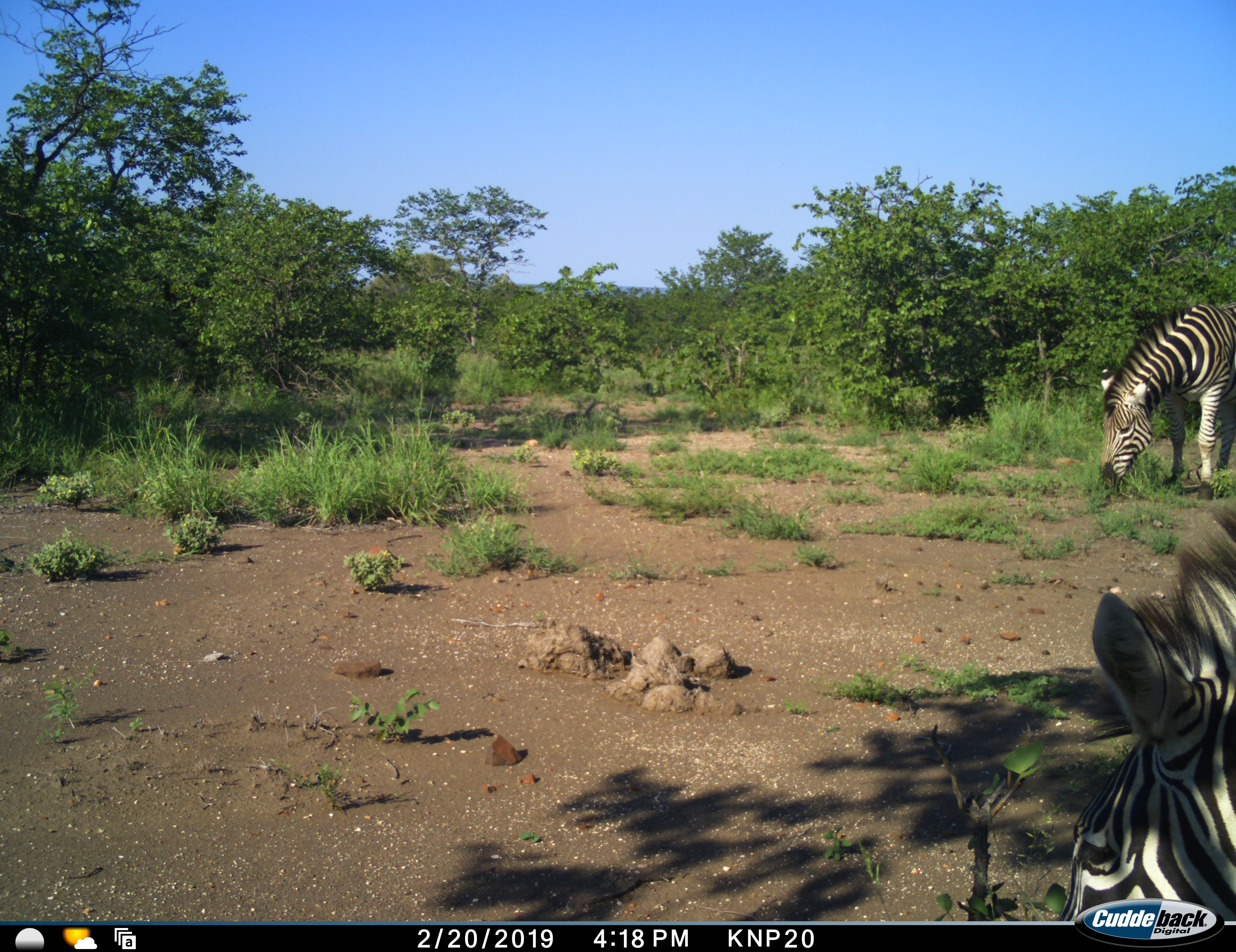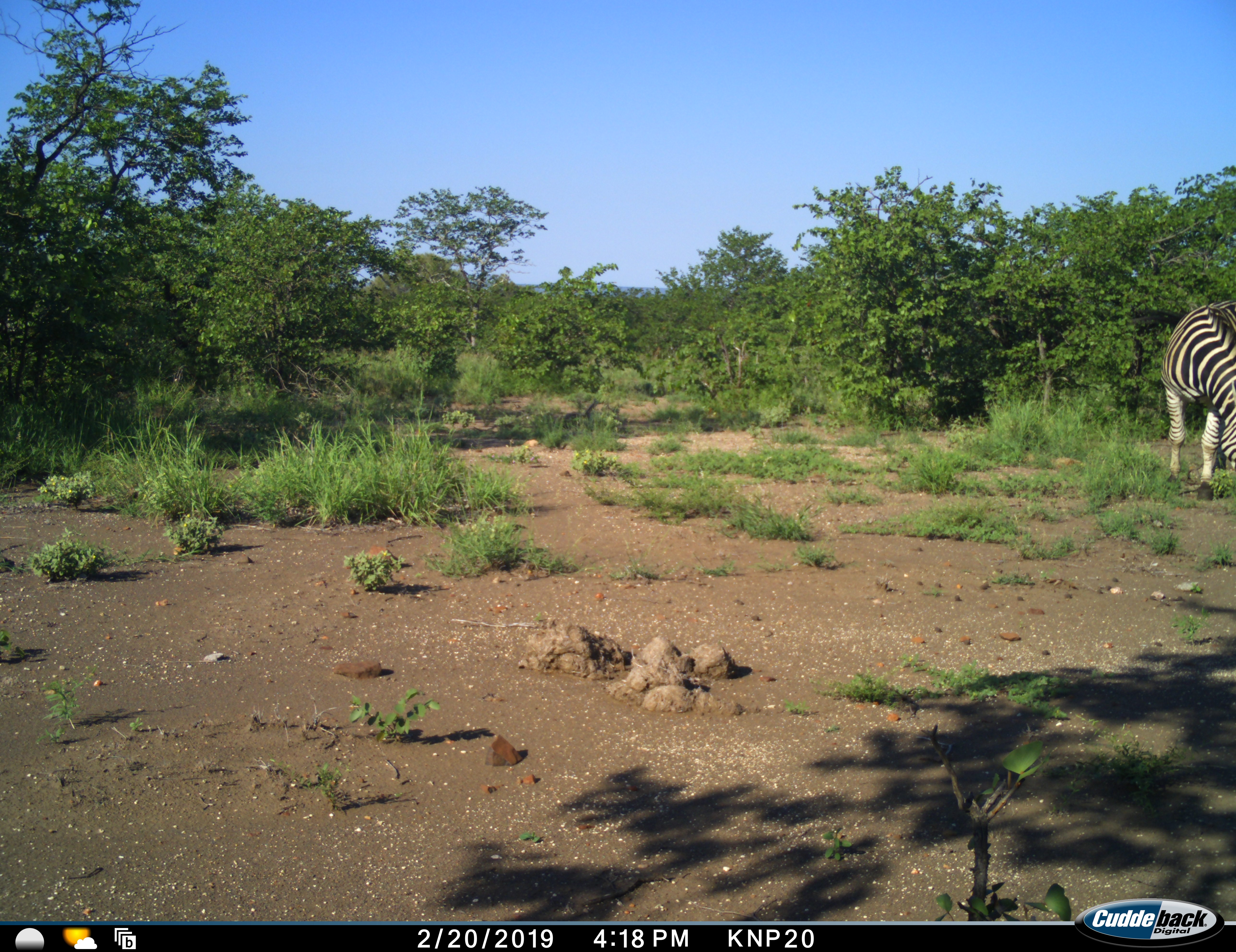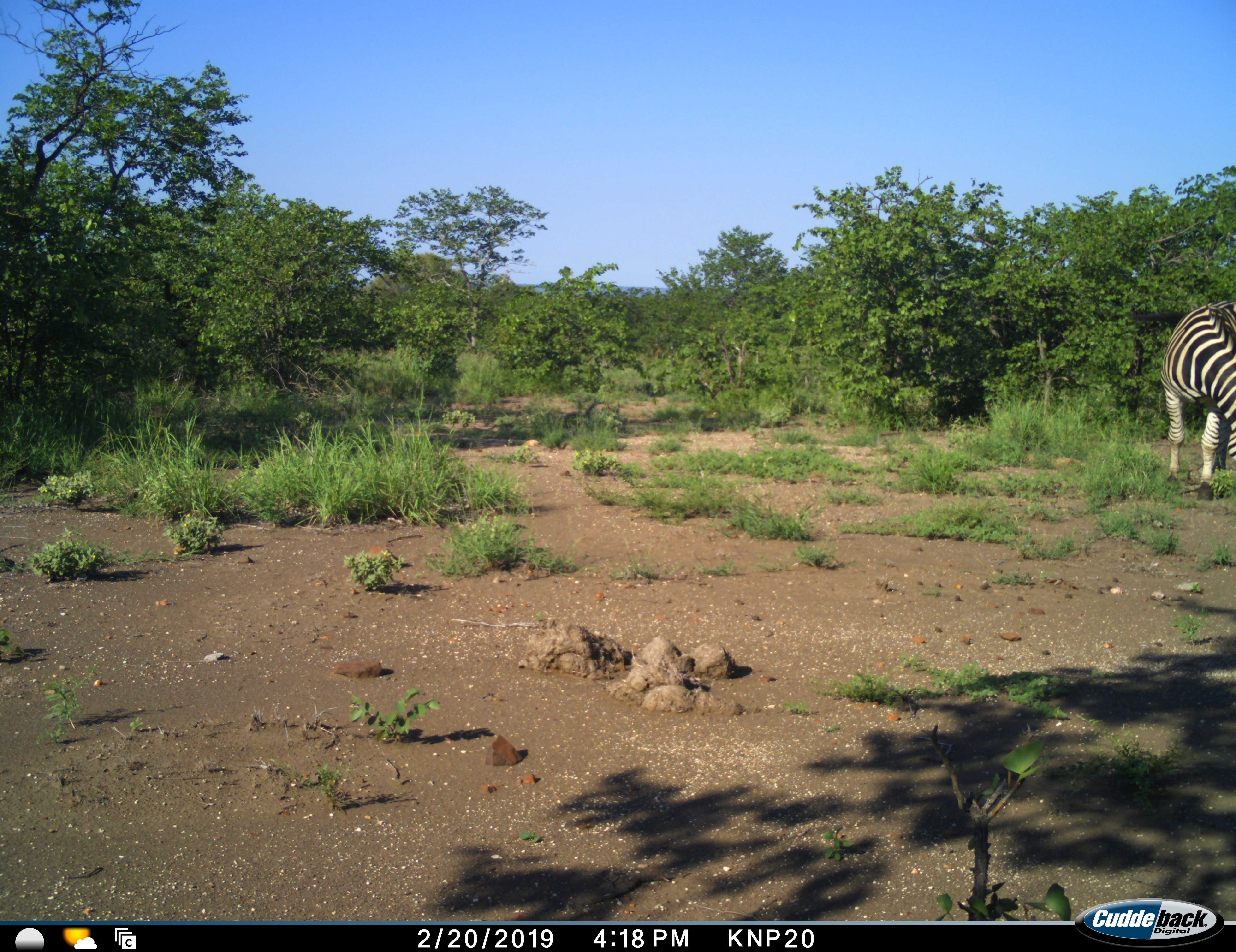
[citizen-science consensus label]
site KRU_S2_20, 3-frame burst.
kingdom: Animalia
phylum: Chordata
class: Mammalia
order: Perissodactyla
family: Equidae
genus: Equus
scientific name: Equus quagga burchellii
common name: burchell's zebra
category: zebraburchells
Zebraburchells (burchell's zebra) (Equus quagga burchellii), count 2. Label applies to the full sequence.